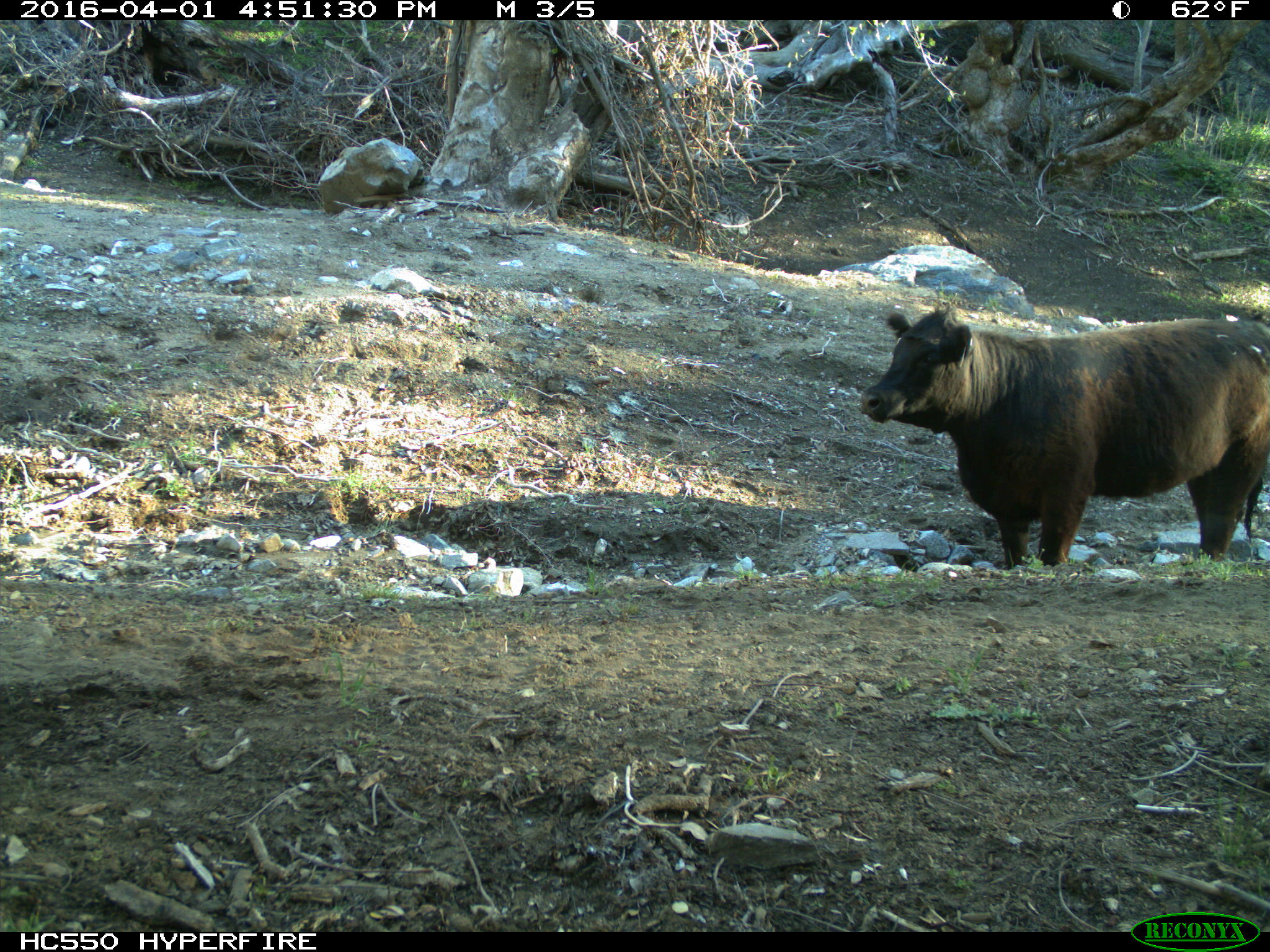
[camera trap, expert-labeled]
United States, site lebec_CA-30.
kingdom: Animalia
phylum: Chordata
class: Mammalia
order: Artiodactyla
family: Bovidae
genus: Bos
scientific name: Bos taurus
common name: domestic cow